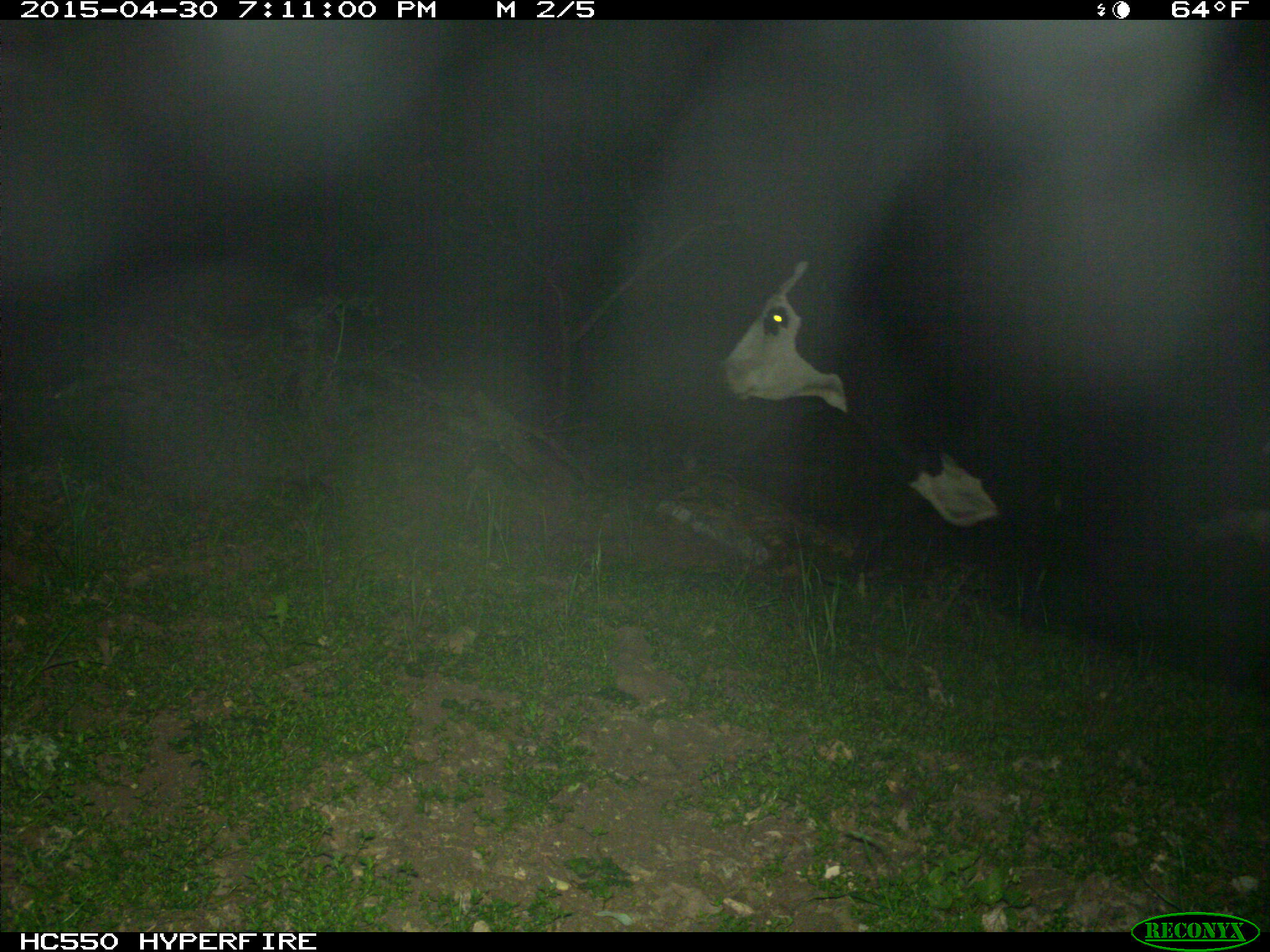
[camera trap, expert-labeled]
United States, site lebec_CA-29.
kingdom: Animalia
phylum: Chordata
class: Mammalia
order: Artiodactyla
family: Bovidae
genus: Bos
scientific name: Bos taurus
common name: domestic cow